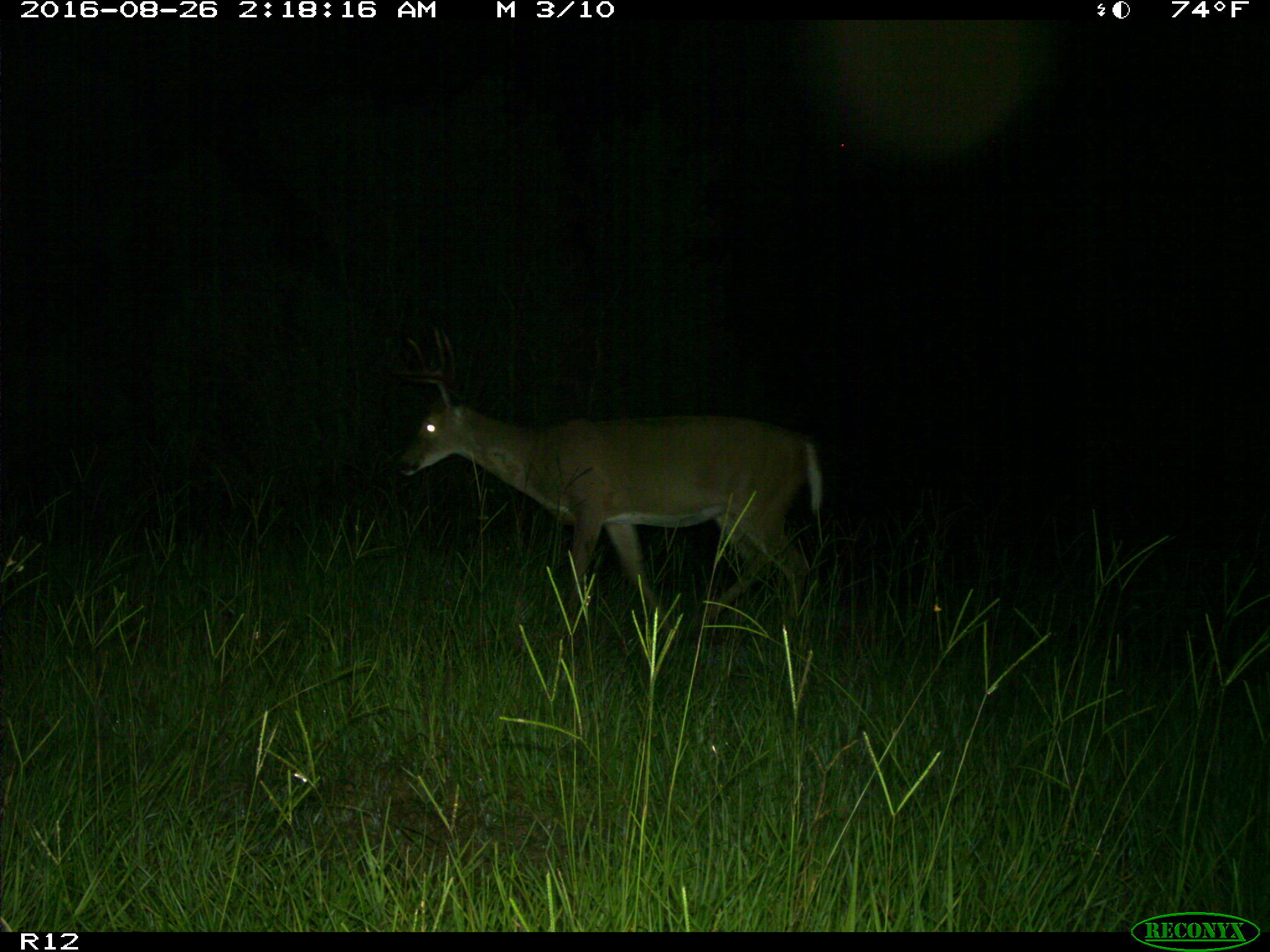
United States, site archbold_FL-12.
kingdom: Animalia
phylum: Chordata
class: Mammalia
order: Artiodactyla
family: Cervidae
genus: Odocoileus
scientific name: Odocoileus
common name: deer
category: unidentified deer